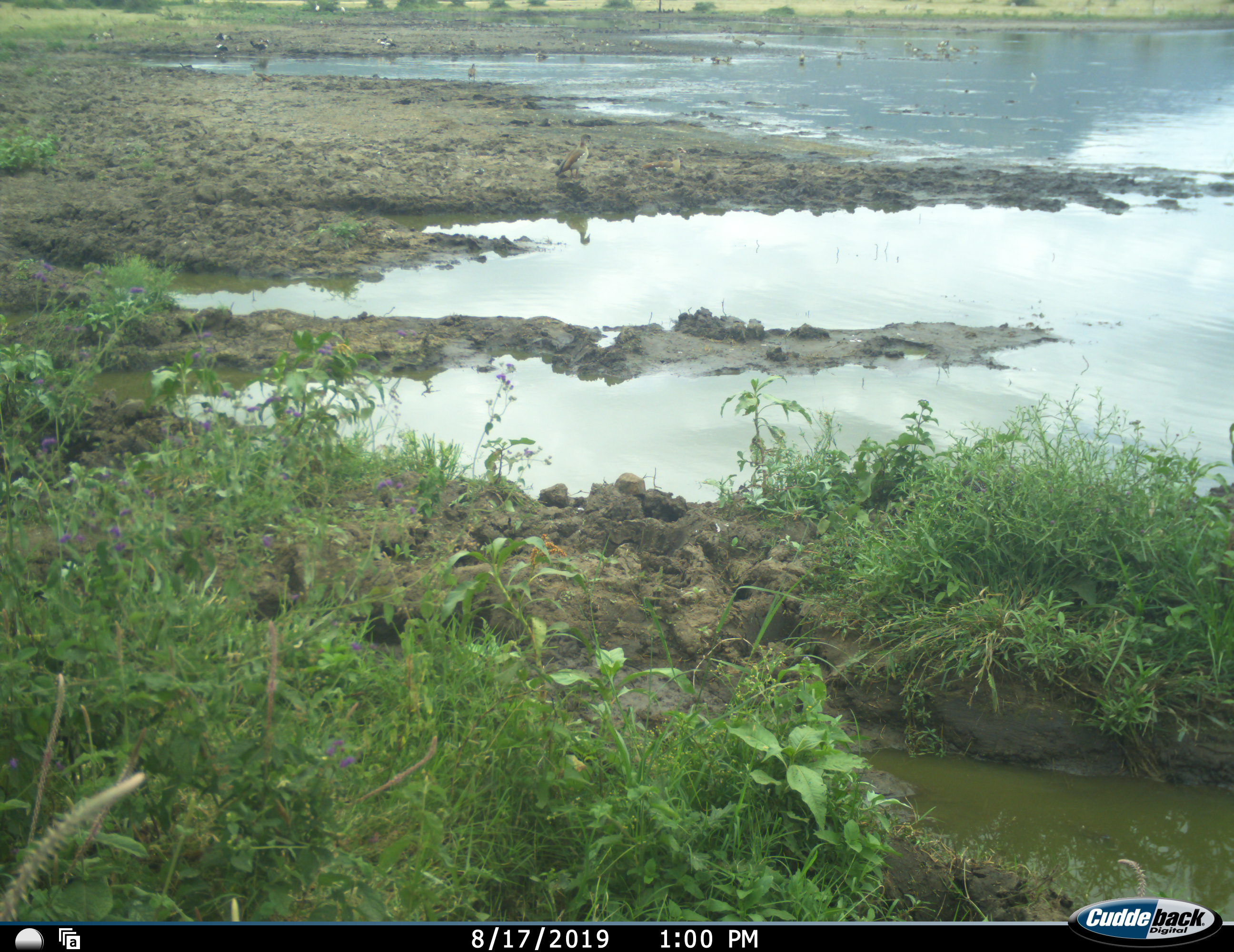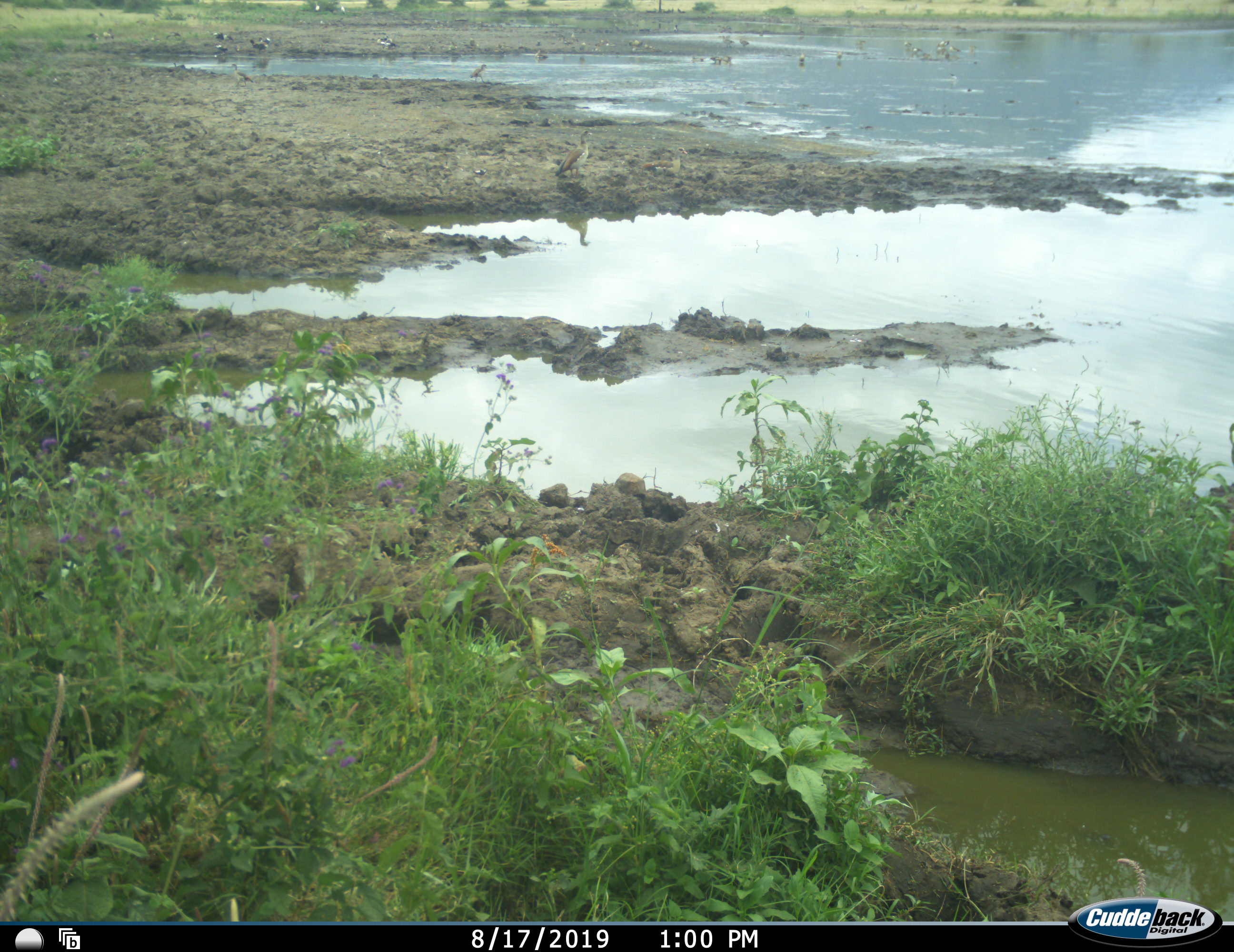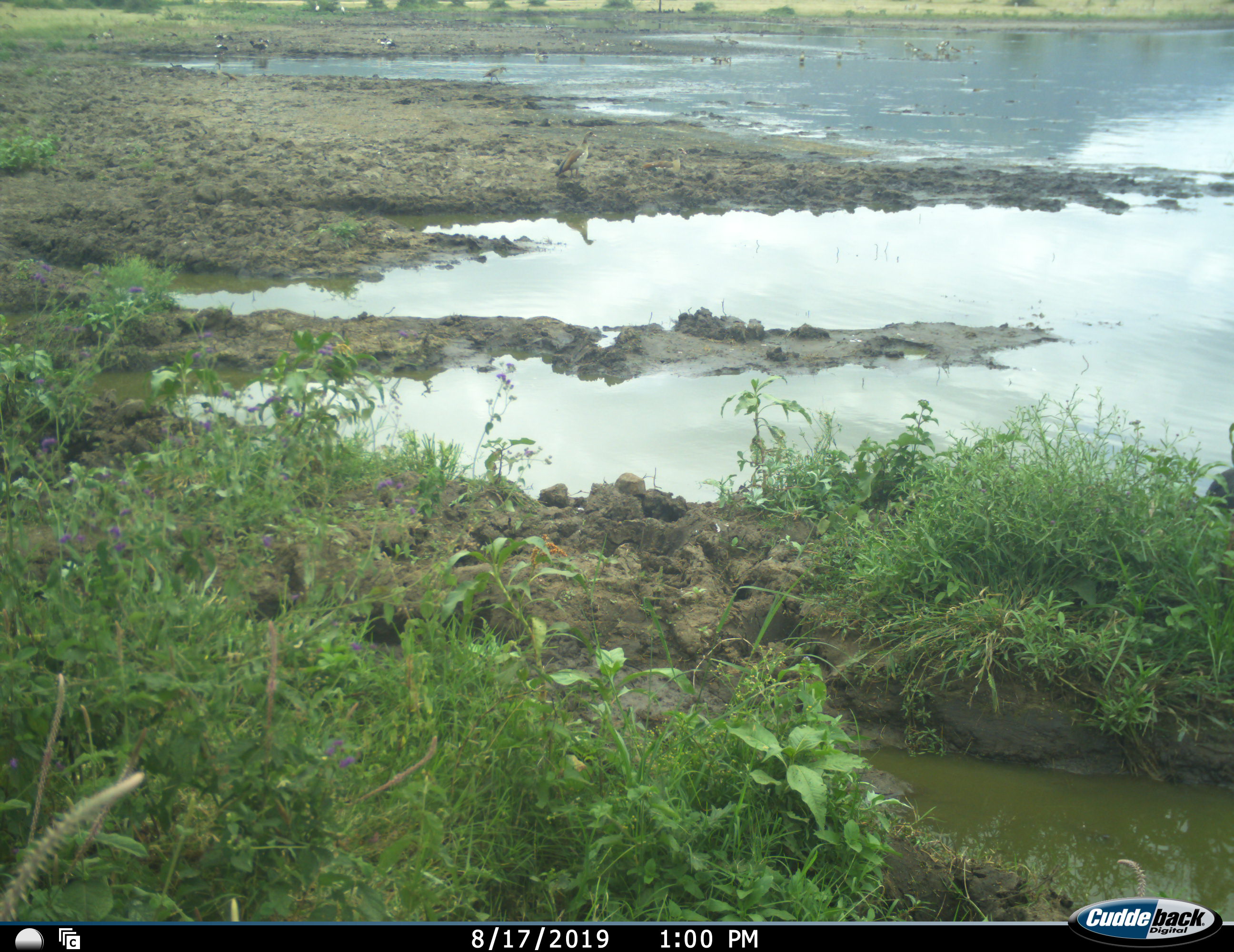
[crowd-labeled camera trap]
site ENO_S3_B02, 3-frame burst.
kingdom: Animalia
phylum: Chordata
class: Aves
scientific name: Aves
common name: bird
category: birdother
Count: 11-50.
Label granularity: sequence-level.